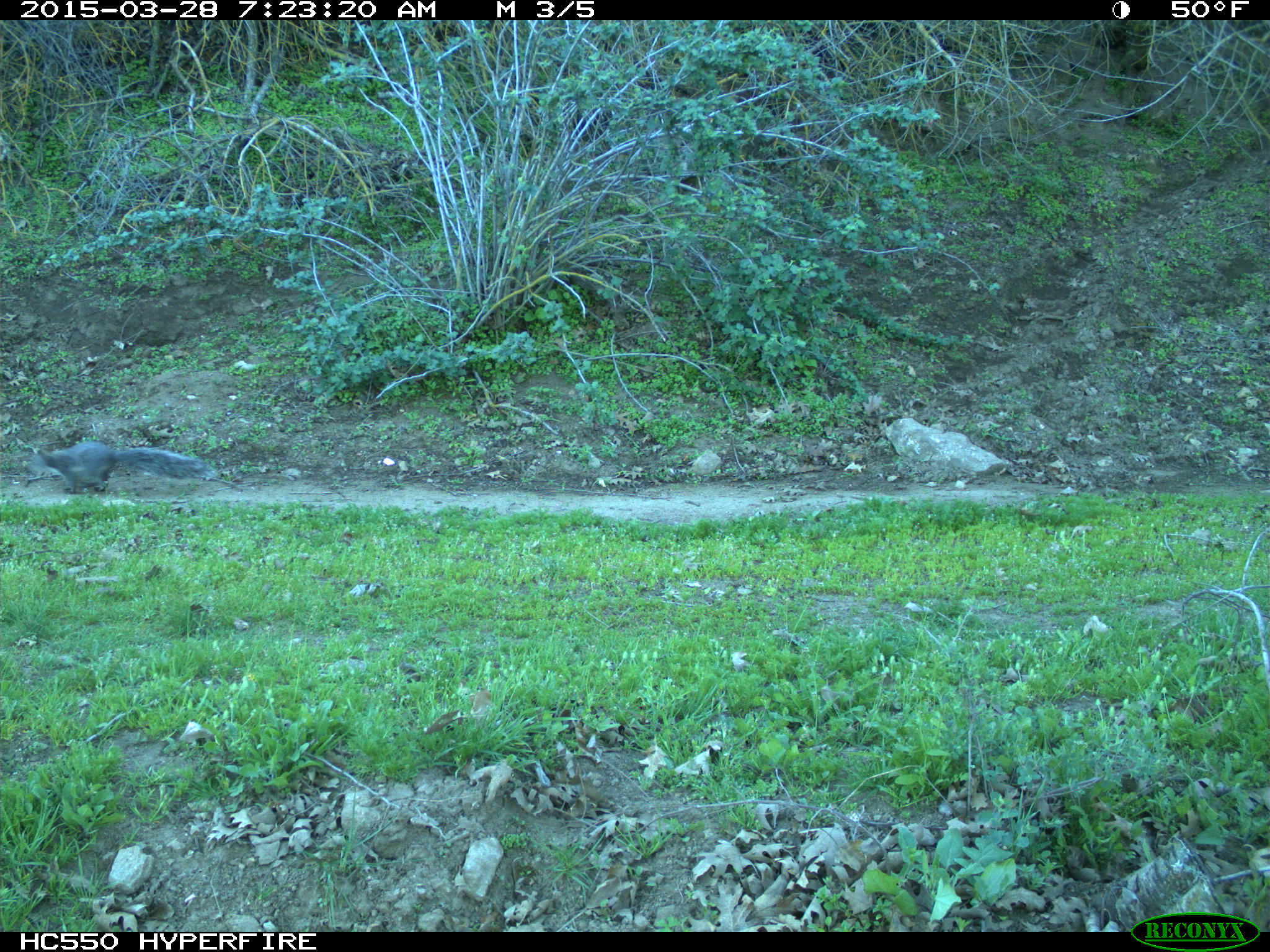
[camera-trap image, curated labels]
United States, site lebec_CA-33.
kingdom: Animalia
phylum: Chordata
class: Mammalia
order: Rodentia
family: Sciuridae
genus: Sciurus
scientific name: Sciurus carolinensis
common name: eastern gray squirrel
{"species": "Sciurus carolinensis (eastern gray squirrel)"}